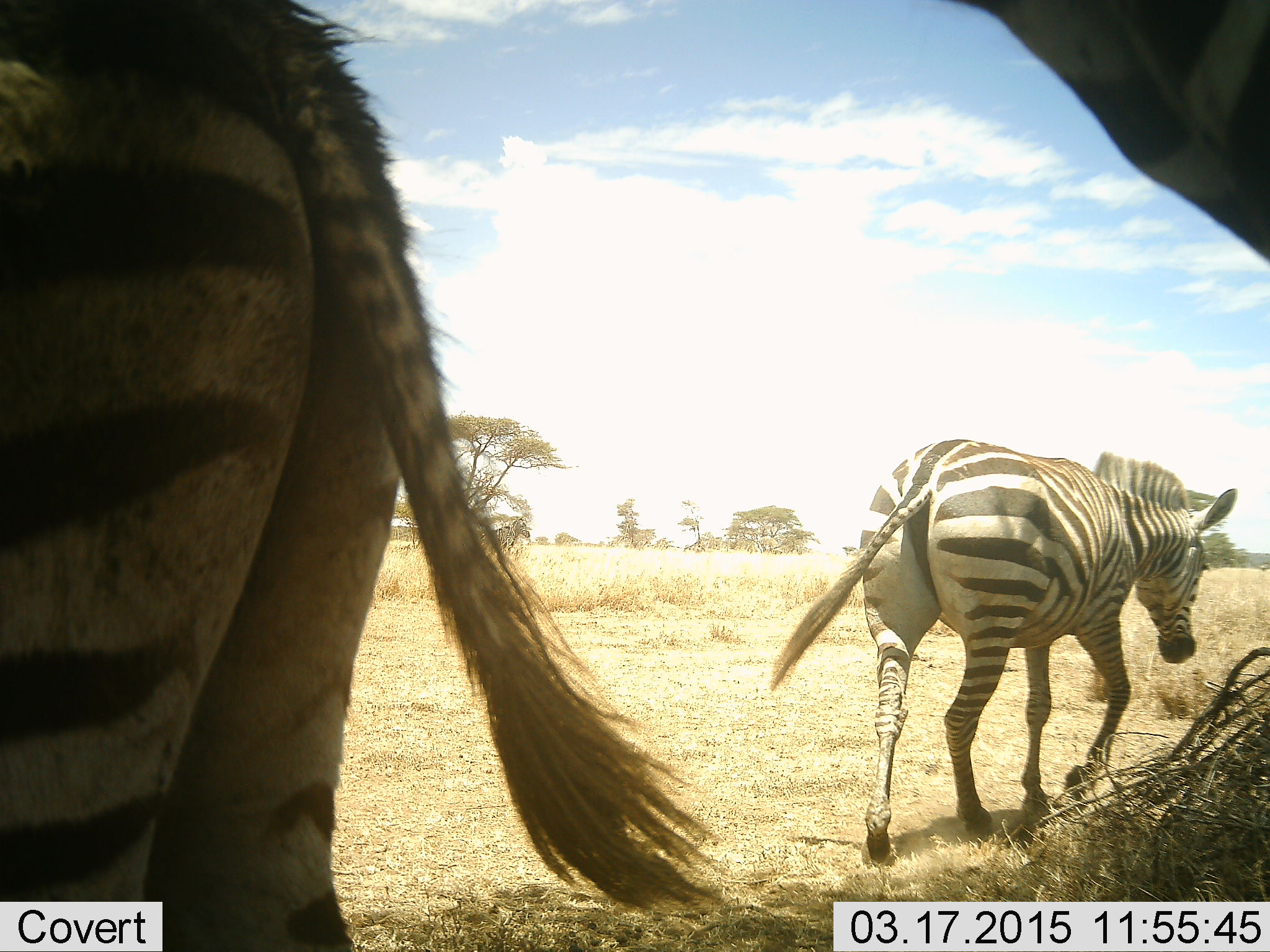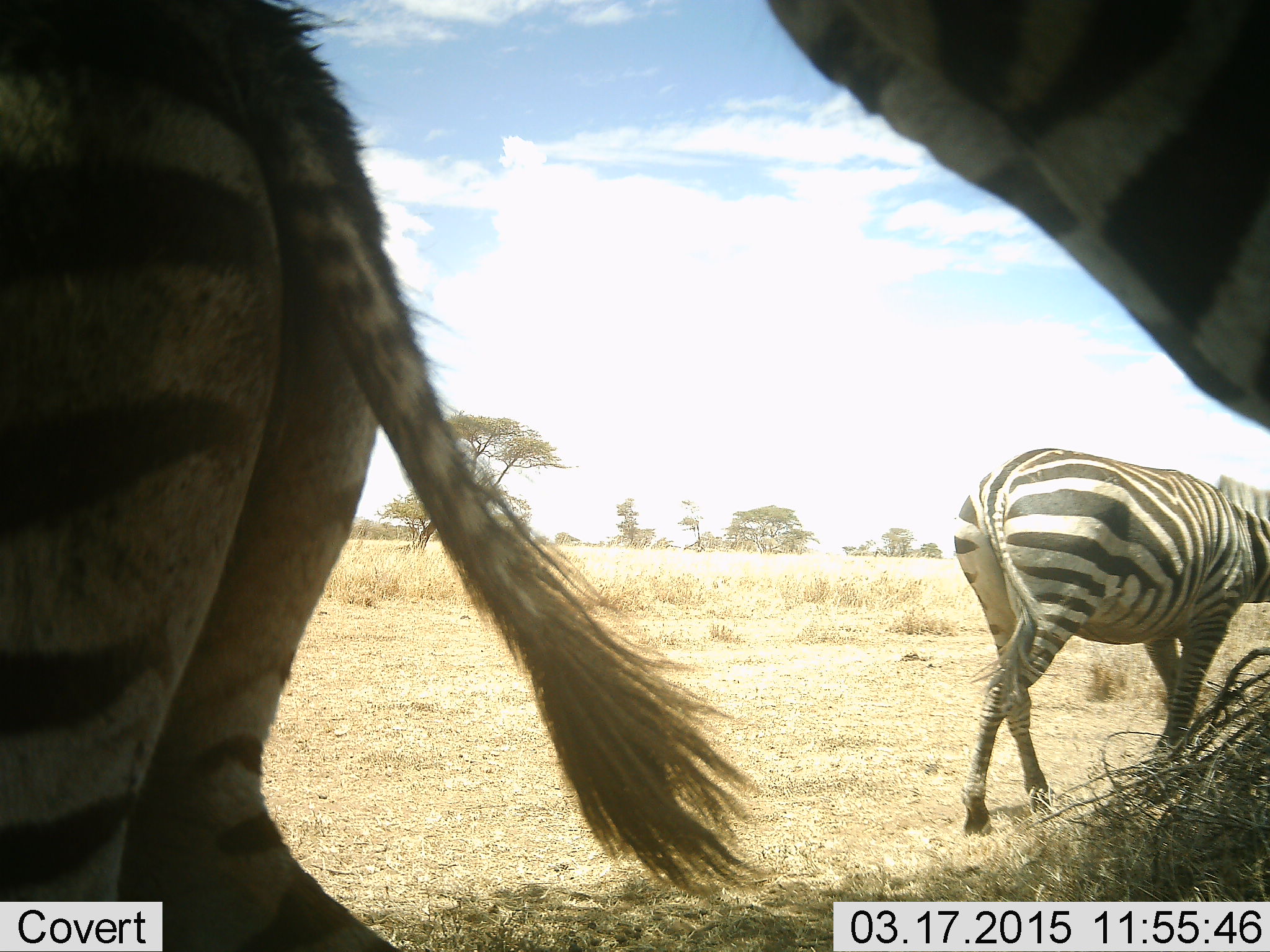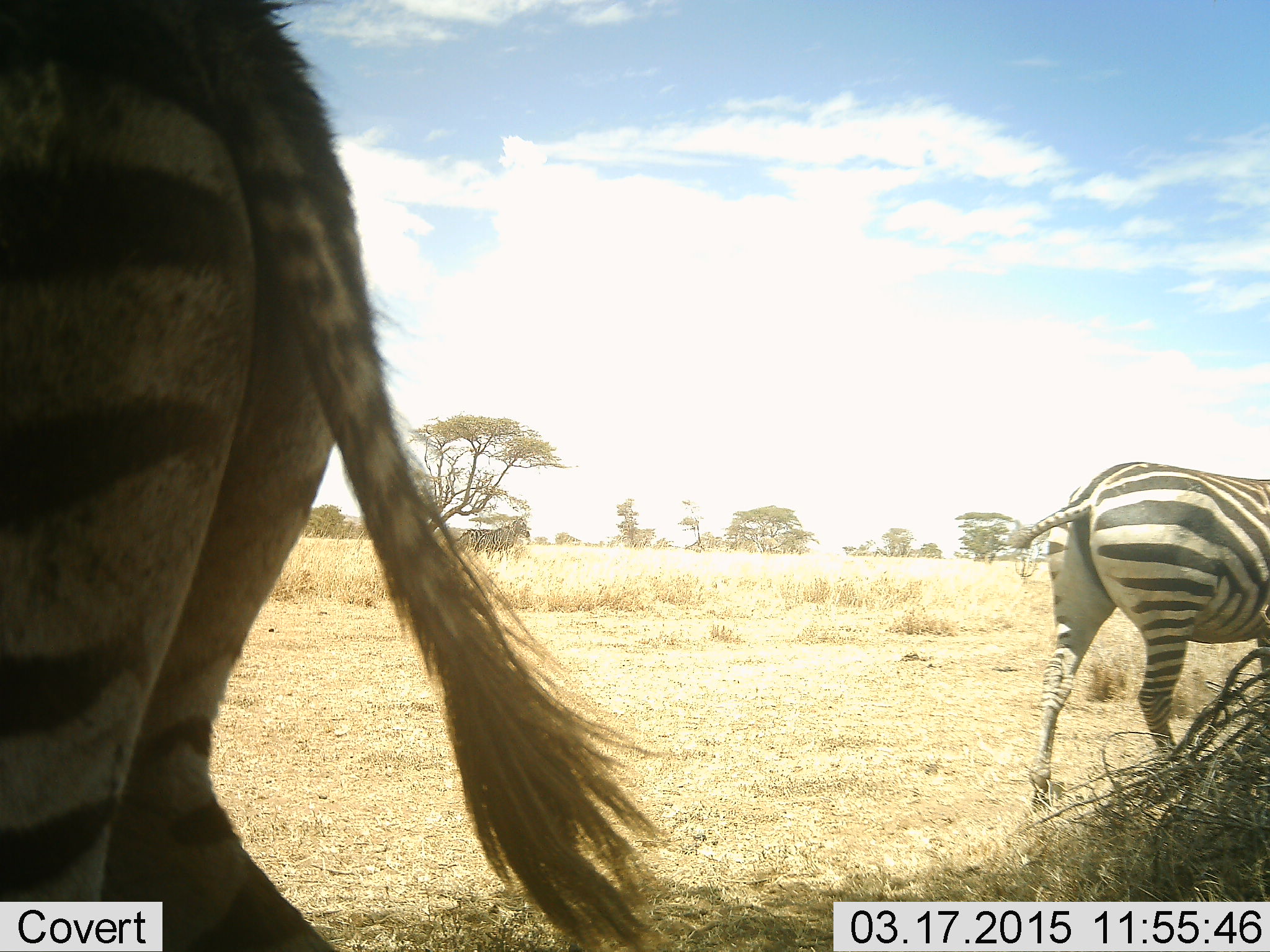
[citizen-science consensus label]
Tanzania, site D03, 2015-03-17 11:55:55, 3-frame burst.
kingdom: Animalia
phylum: Chordata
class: Mammalia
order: Perissodactyla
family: Equidae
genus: Equus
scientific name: Equus quagga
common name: plains zebra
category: zebra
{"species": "zebra (plains zebra) (Equus quagga)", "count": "3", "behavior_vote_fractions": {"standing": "70%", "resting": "0%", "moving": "80%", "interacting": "0%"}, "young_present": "10%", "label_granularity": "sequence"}